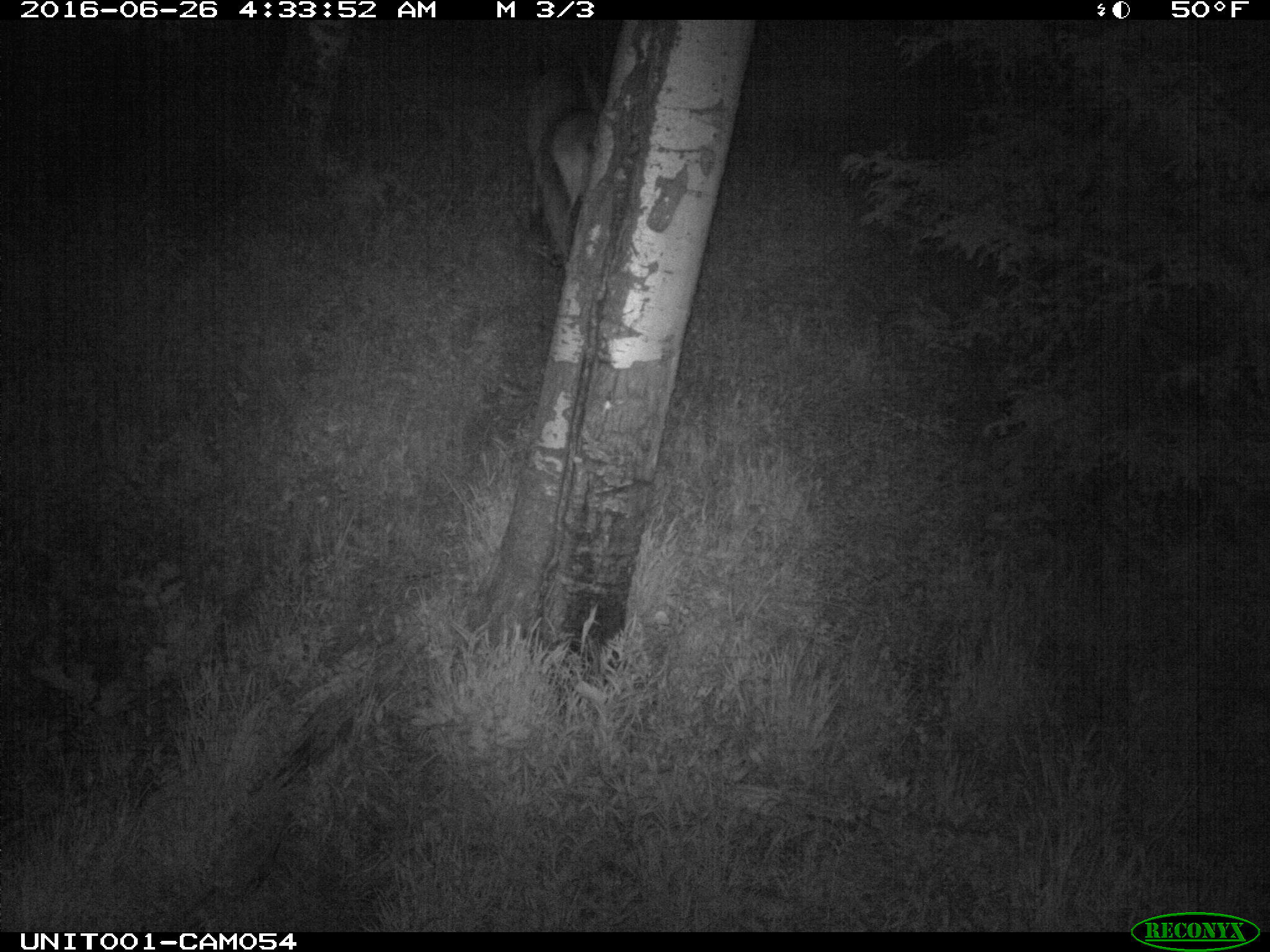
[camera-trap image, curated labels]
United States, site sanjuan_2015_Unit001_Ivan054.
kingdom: Animalia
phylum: Chordata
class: Mammalia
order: Artiodactyla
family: Cervidae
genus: Cervus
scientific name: Cervus elaphus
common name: red deer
Cervus elaphus (red deer).